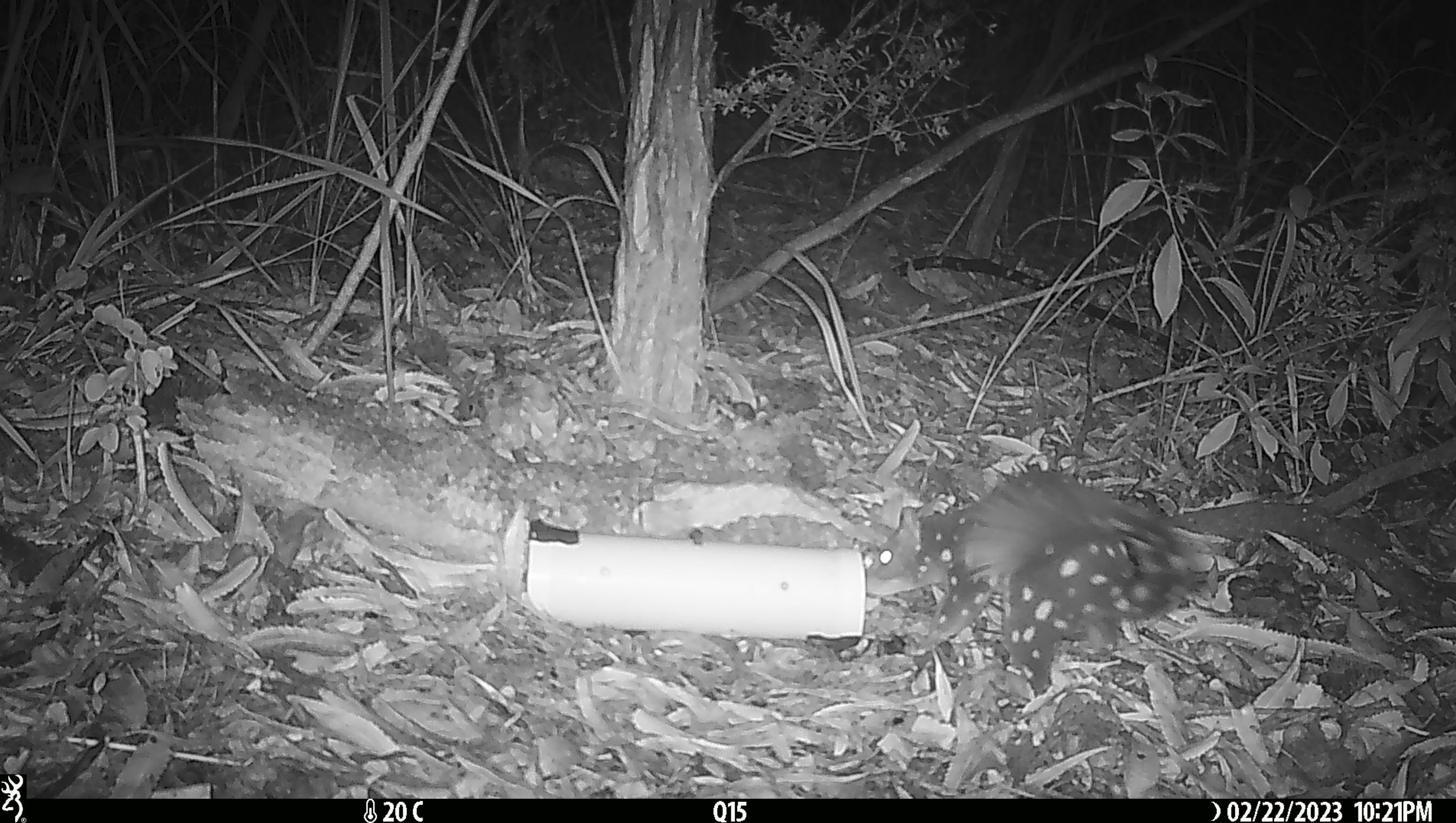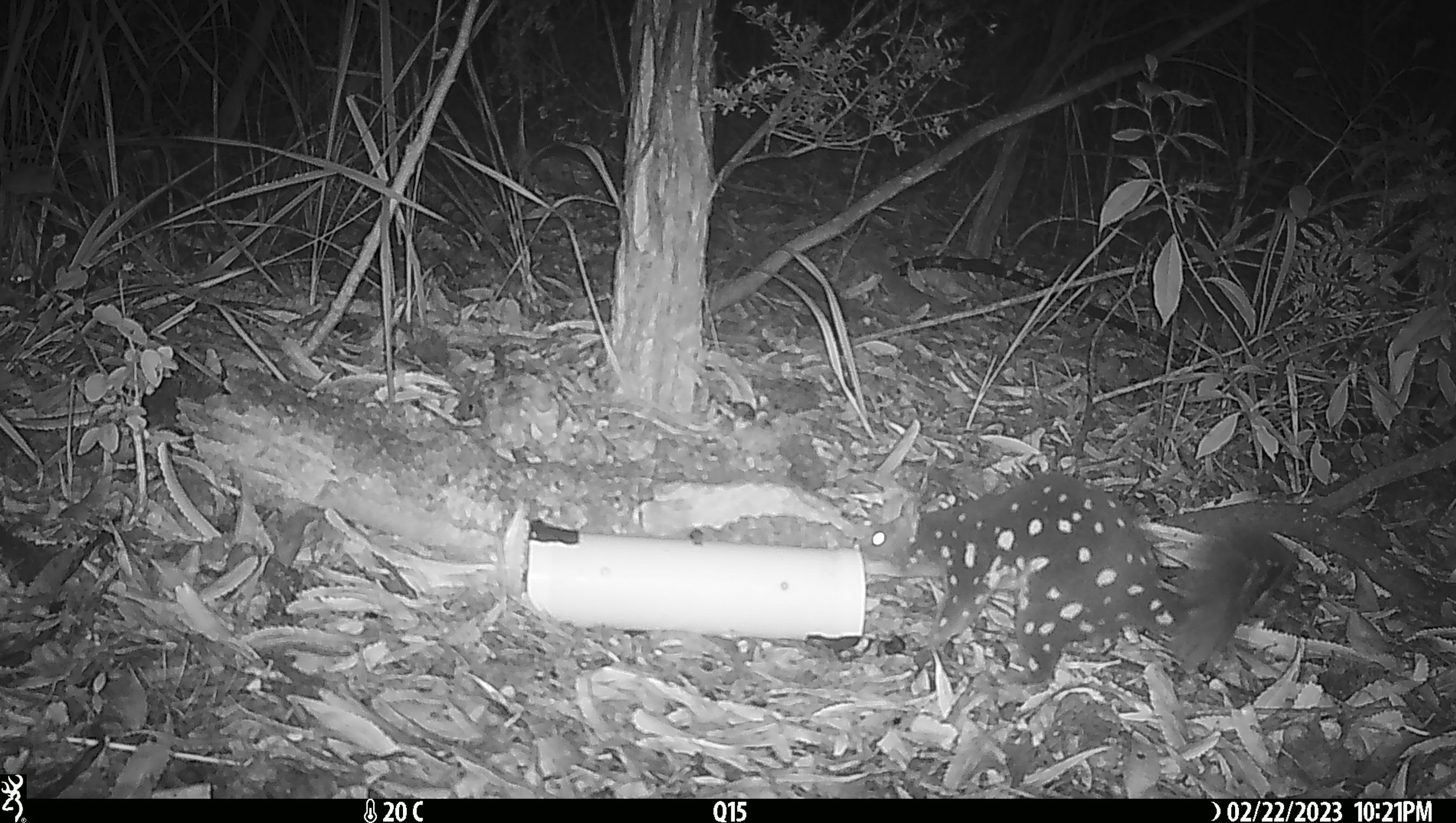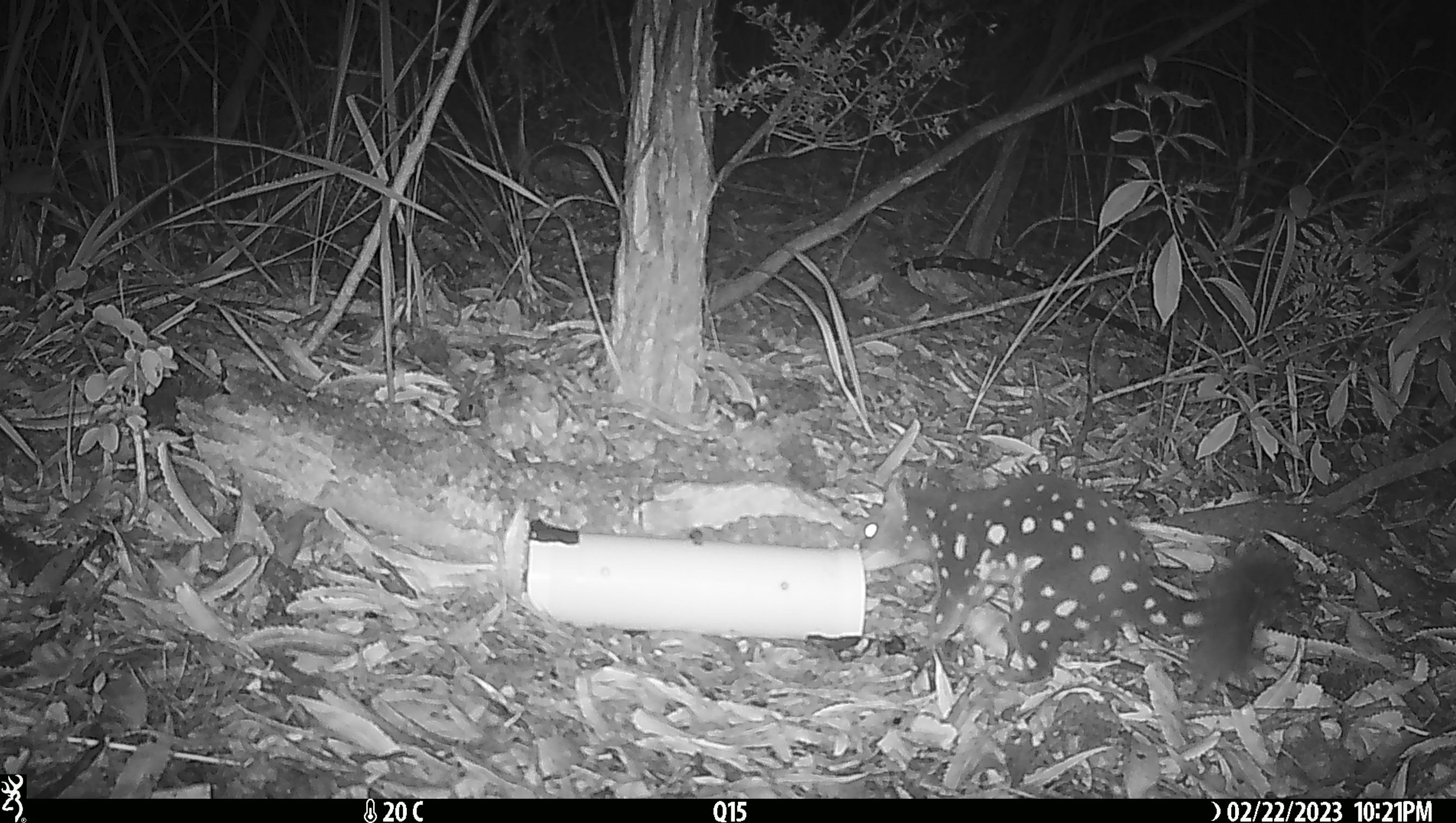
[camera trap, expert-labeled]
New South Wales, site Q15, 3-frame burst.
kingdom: Animalia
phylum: Chordata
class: Mammalia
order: Dasyuromorphia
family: Dasyuridae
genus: Dasyurus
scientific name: Dasyurus maculatus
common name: spotted-tailed quoll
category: quoll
Quoll (spotted-tailed quoll) (Dasyurus maculatus).